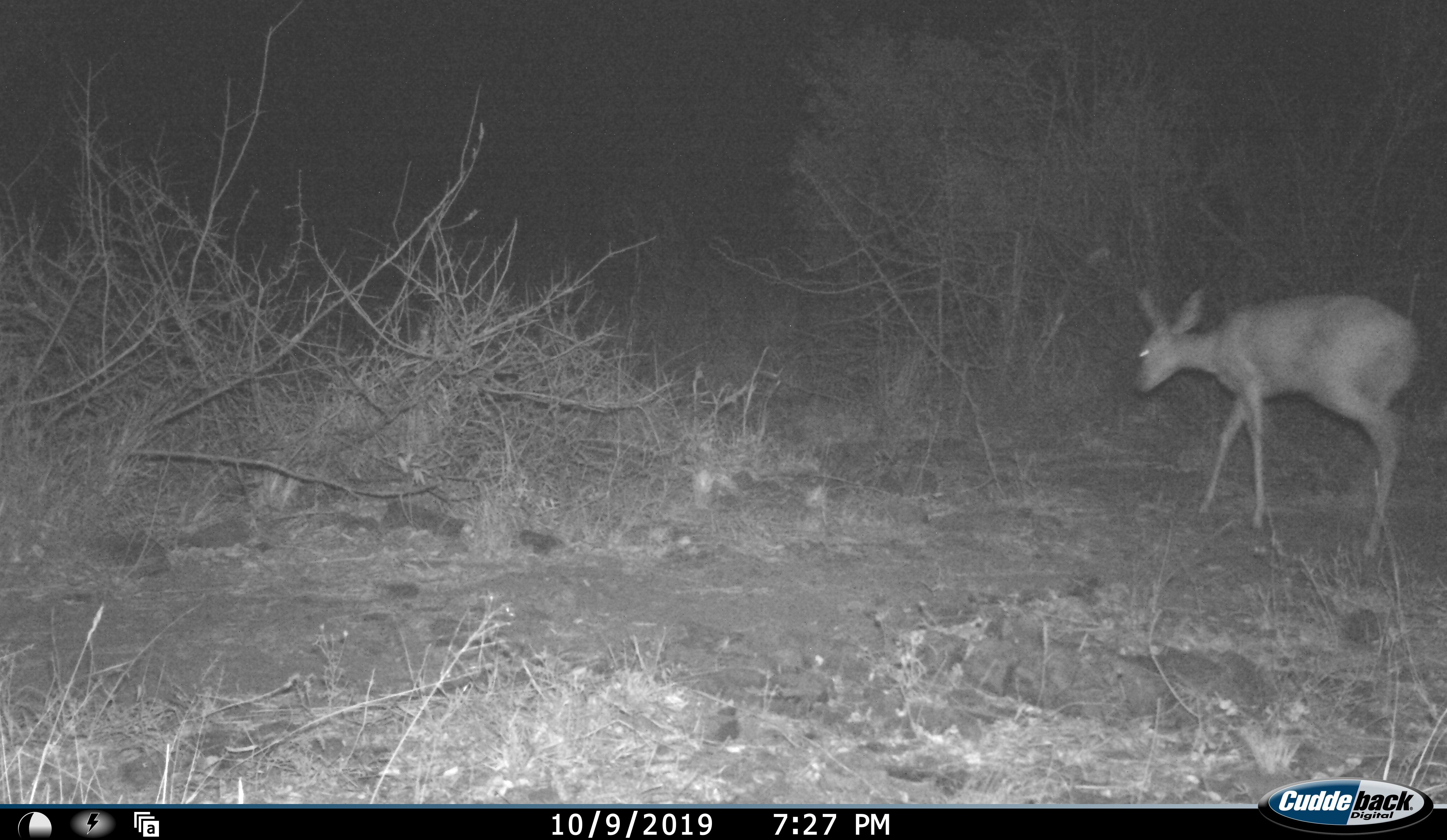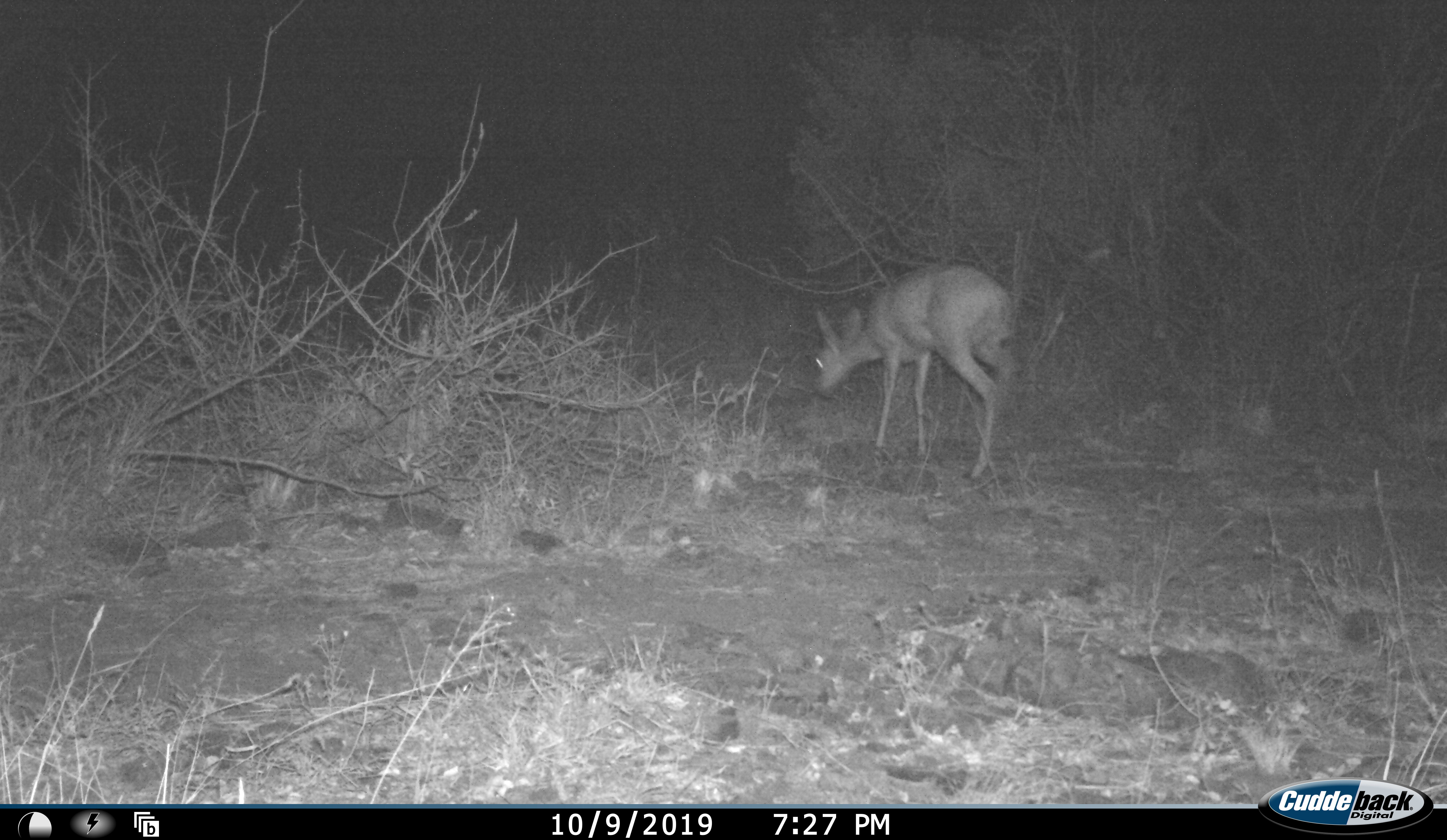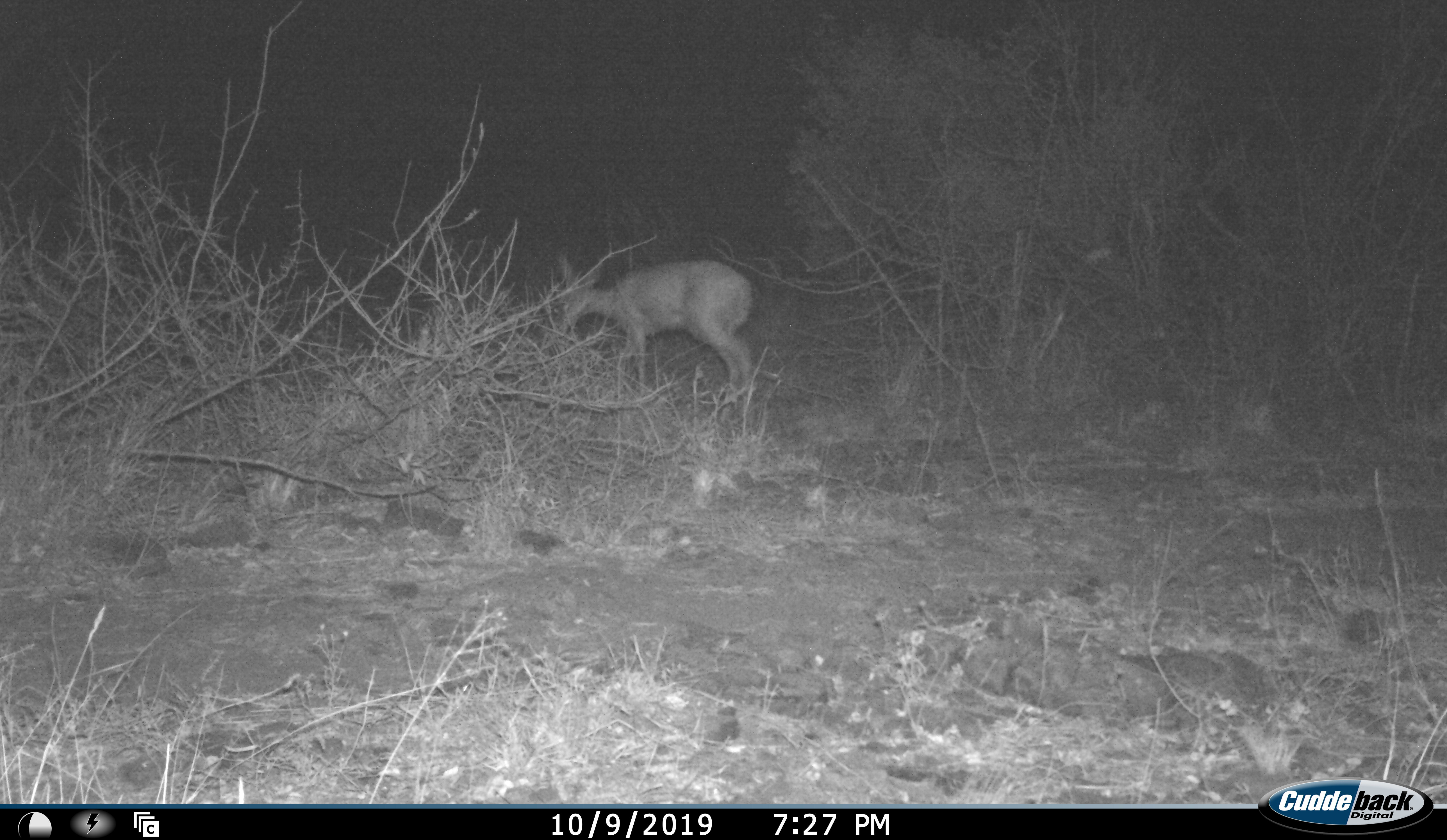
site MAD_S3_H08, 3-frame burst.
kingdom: Animalia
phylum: Chordata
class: Mammalia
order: Artiodactyla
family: Bovidae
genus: Aepyceros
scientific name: Aepyceros melampus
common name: impala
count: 1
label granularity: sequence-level